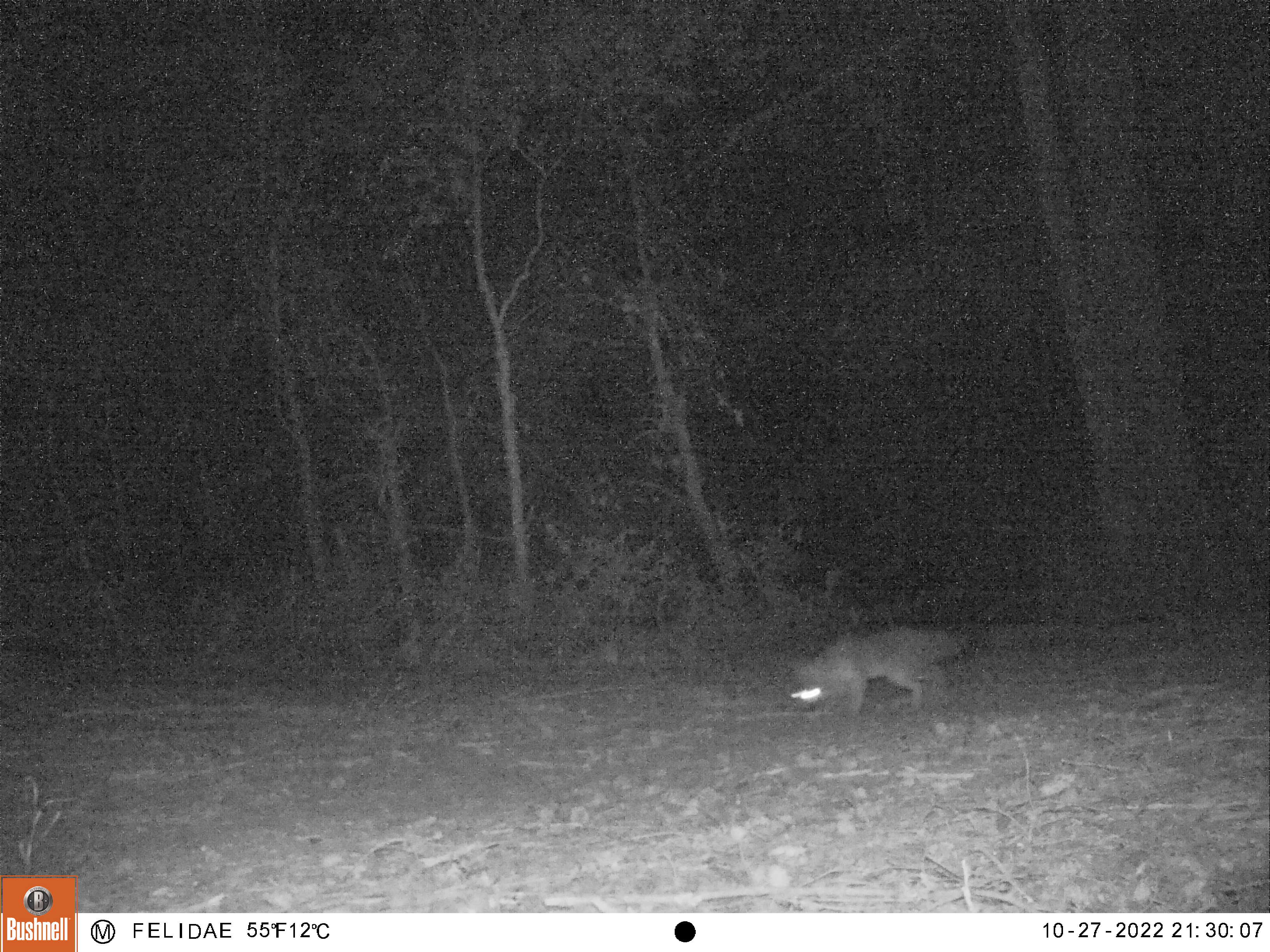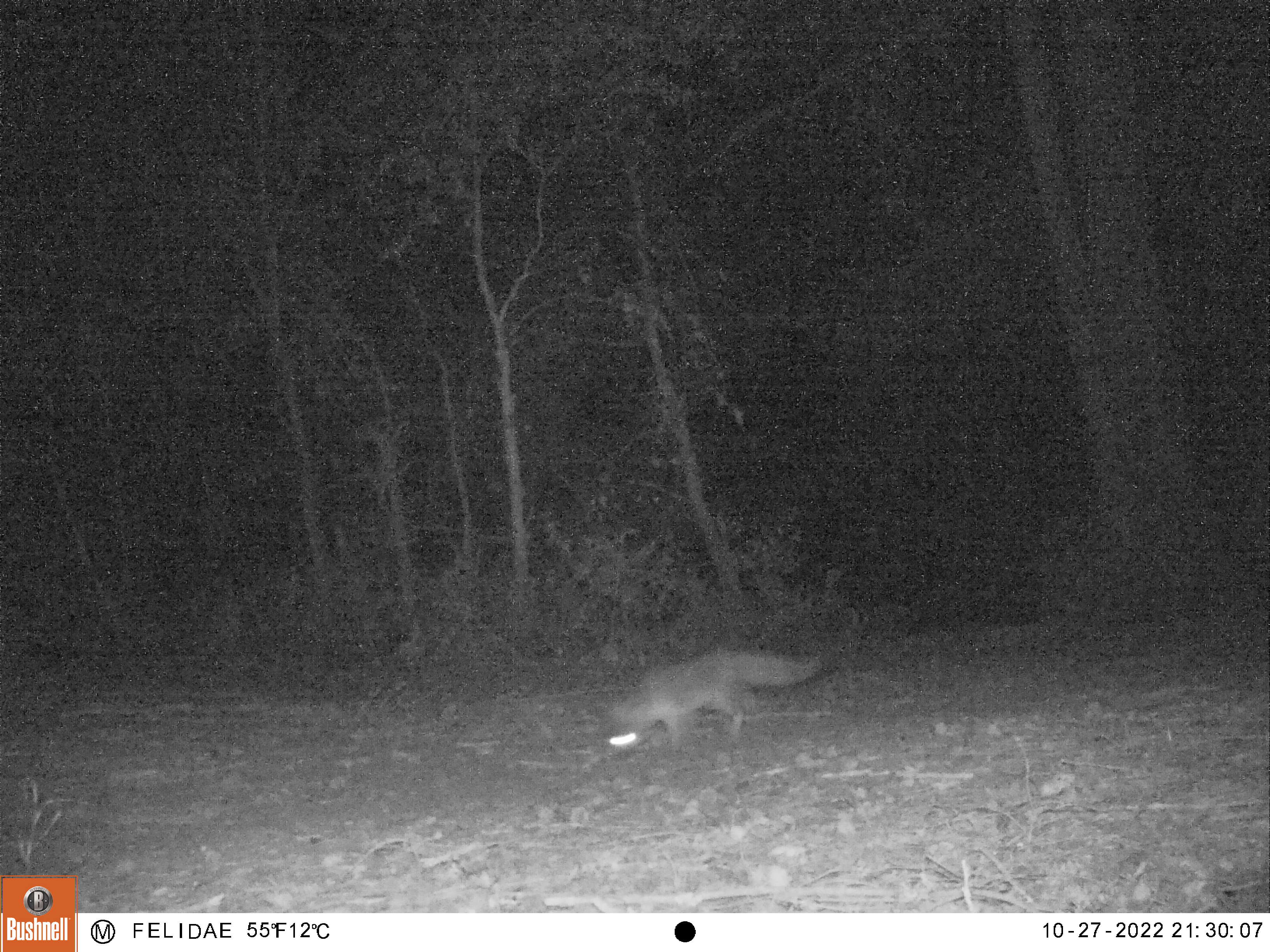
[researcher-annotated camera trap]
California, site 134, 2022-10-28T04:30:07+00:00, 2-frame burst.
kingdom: Animalia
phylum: Chordata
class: Mammalia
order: Carnivora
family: Canidae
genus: Urocyon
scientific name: Urocyon cinereoargenteus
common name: gray fox